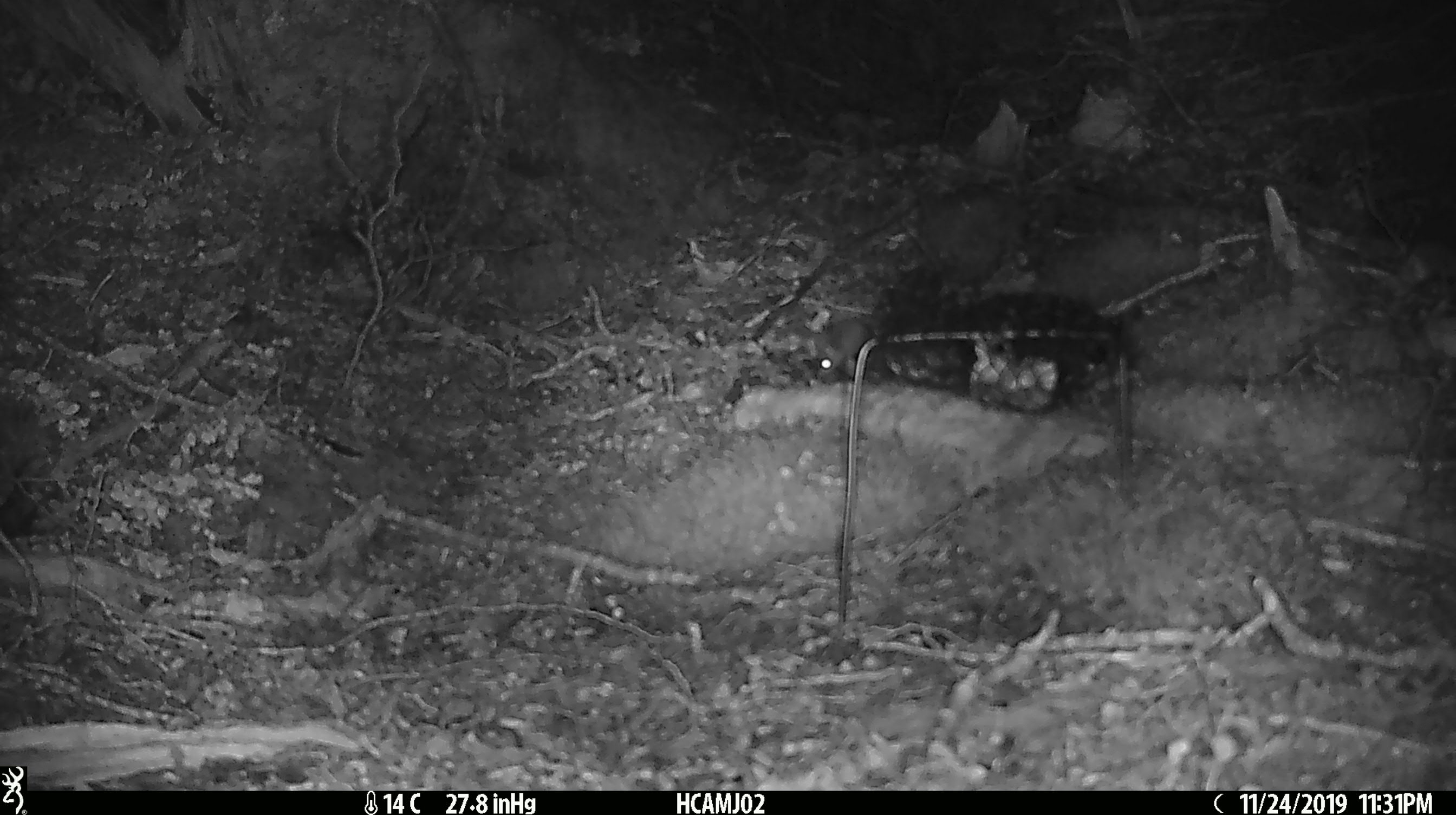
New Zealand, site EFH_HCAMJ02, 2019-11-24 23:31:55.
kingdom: Animalia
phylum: Chordata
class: Mammalia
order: Rodentia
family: Muridae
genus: Mus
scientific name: Mus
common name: mouse